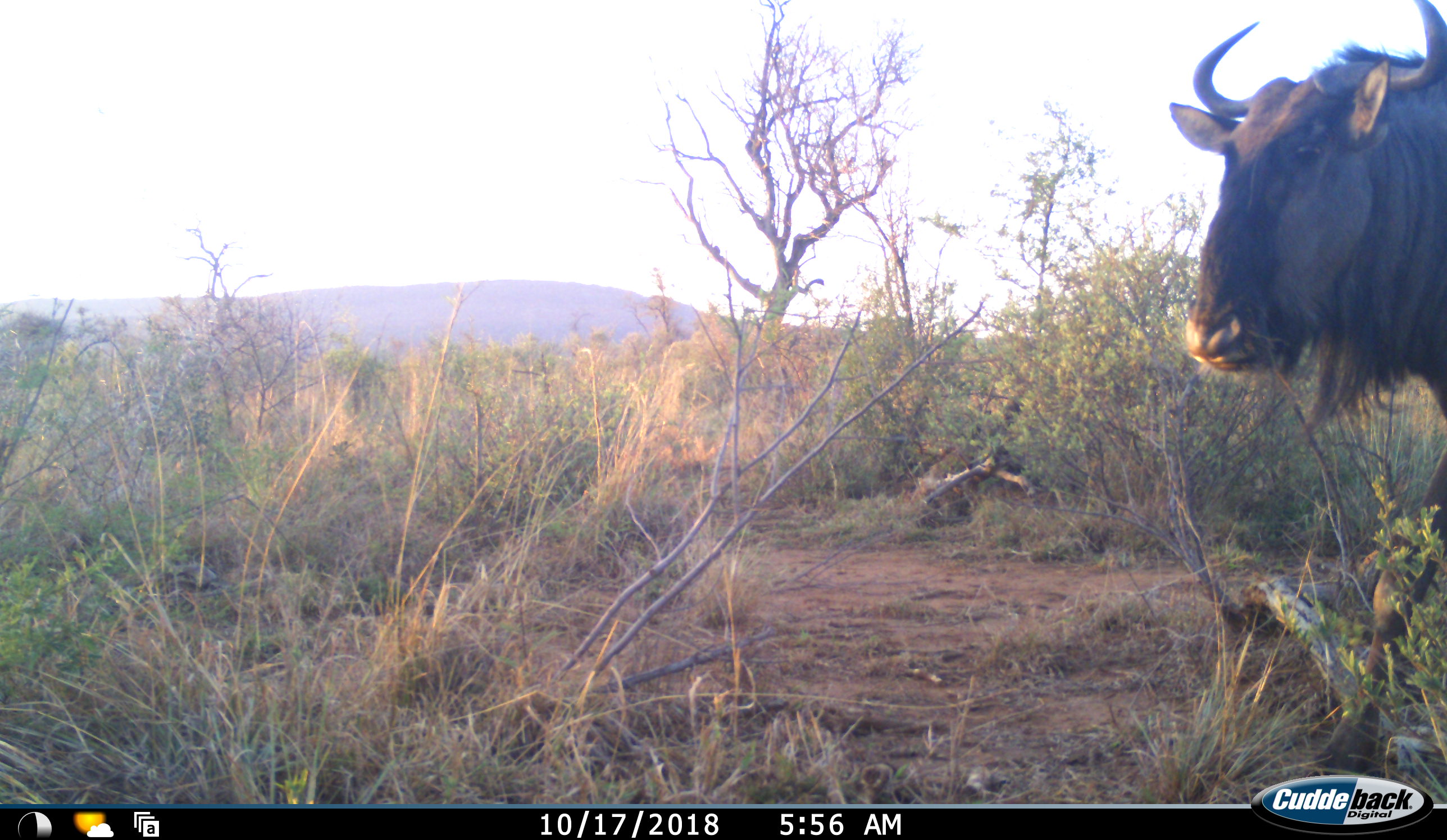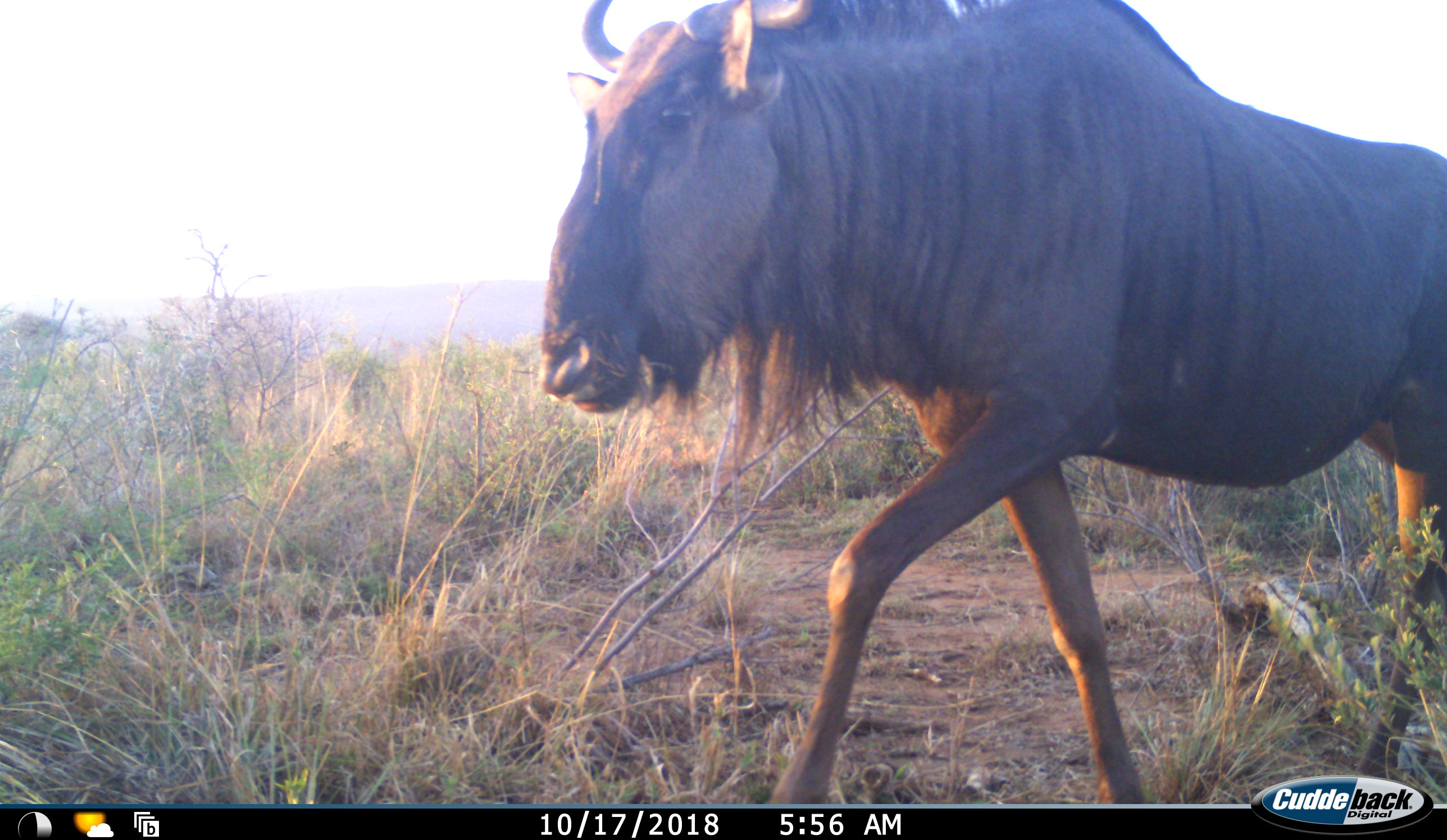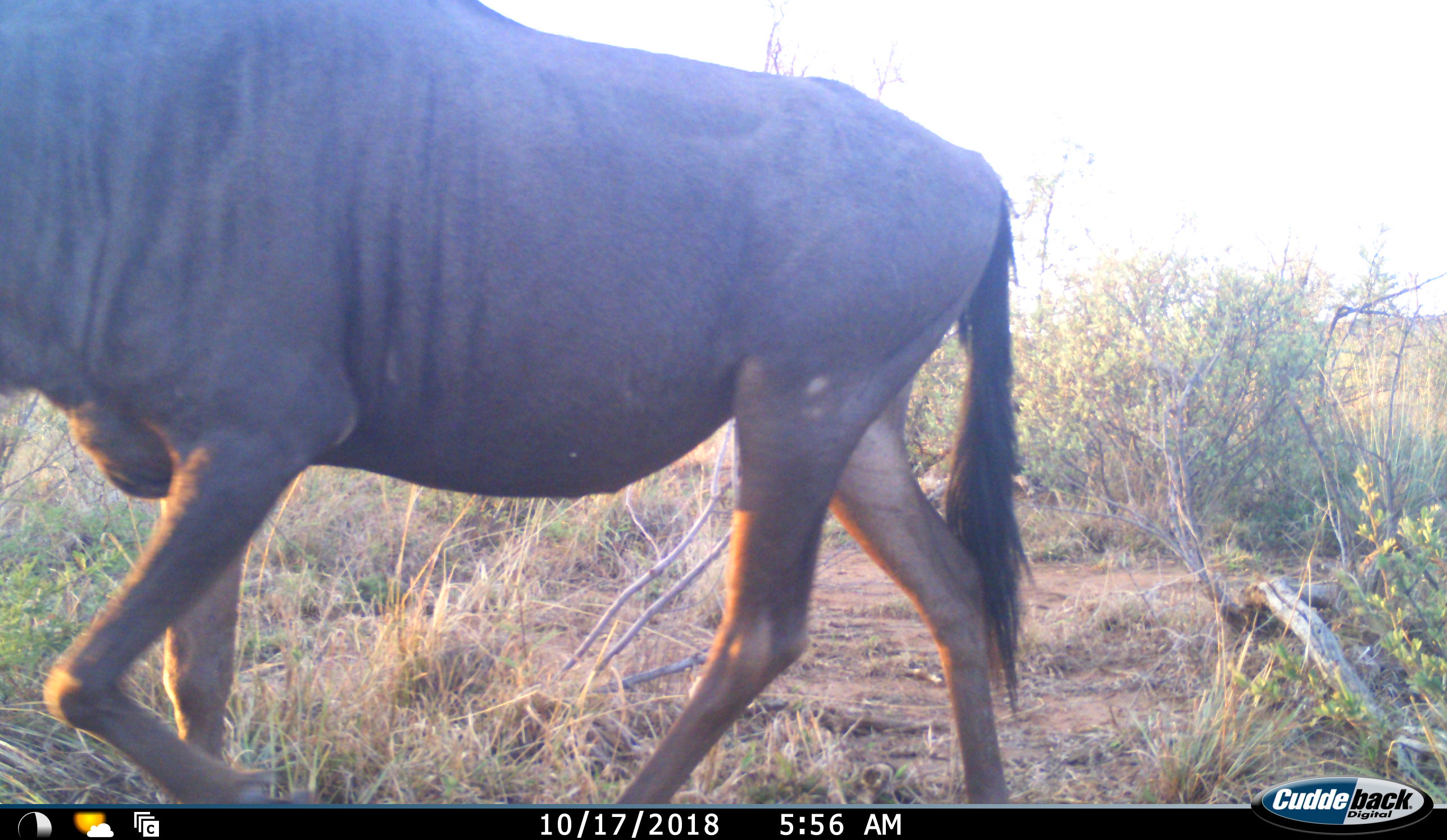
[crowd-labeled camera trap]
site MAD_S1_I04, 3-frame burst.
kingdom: Animalia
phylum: Chordata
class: Mammalia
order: Artiodactyla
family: Bovidae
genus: Connochaetes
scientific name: Connochaetes taurinus taurinus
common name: blue wildebeest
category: wildebeestblue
Wildebeestblue (blue wildebeest) (Connochaetes taurinus taurinus), count 1. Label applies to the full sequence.